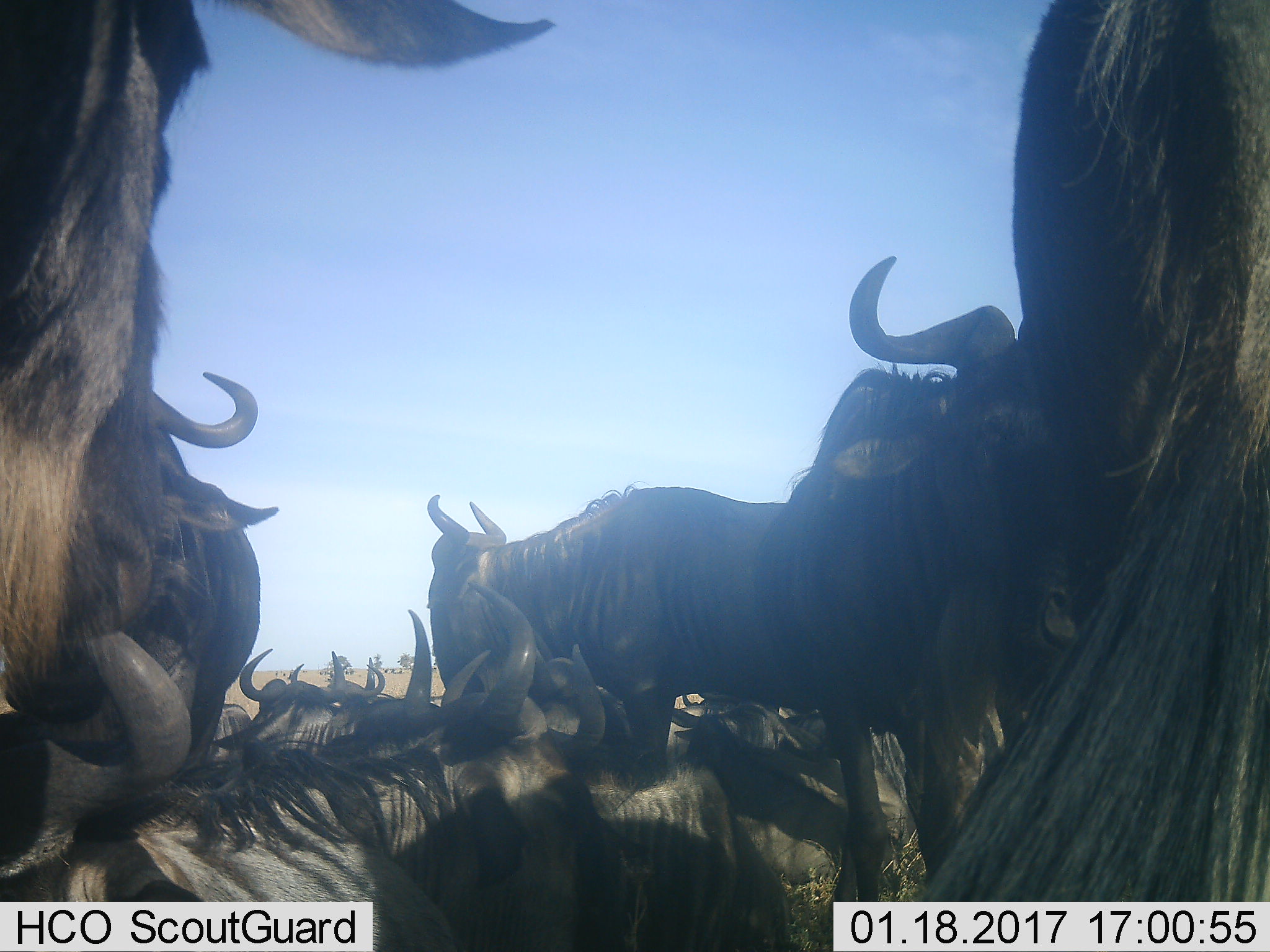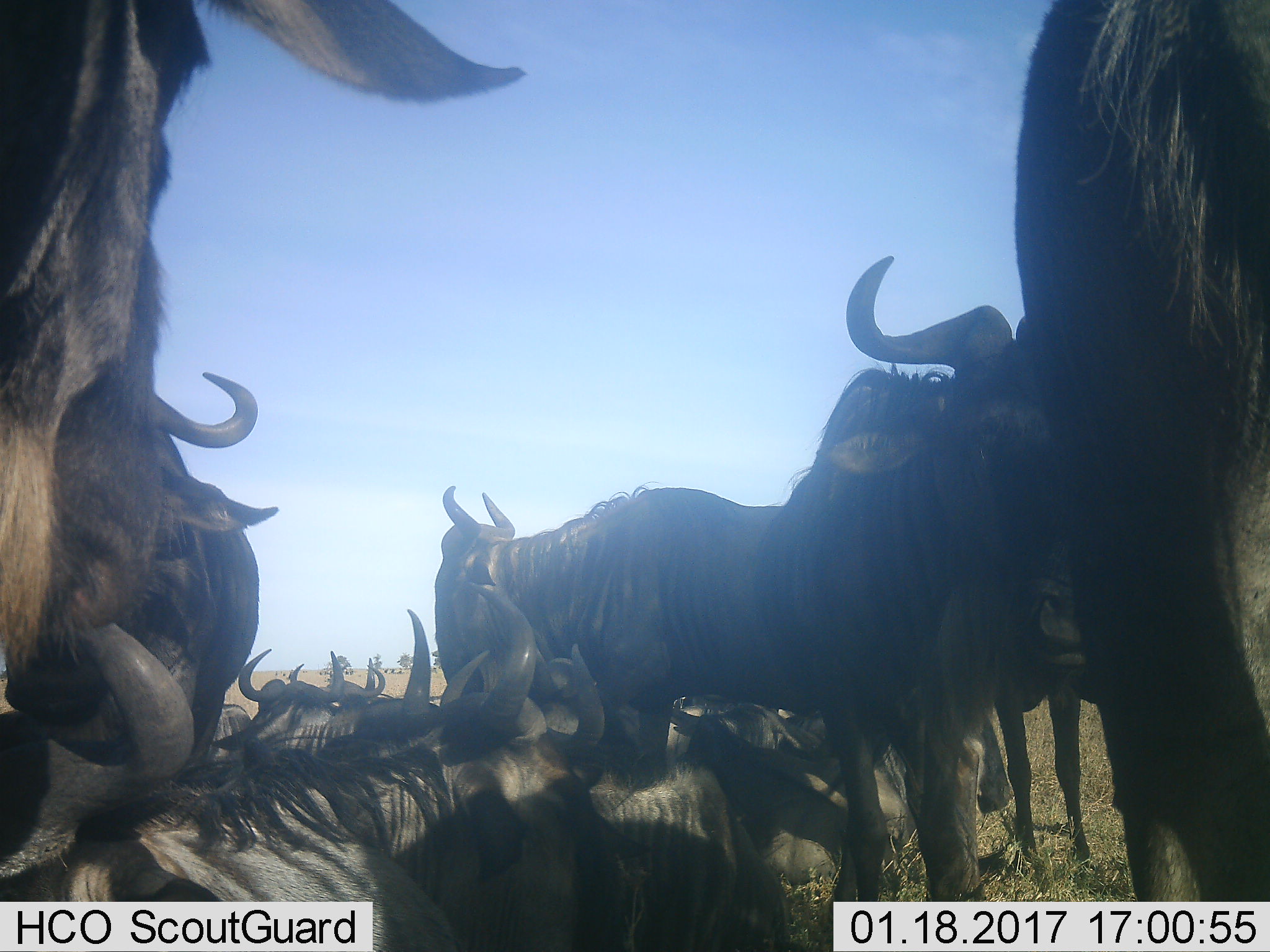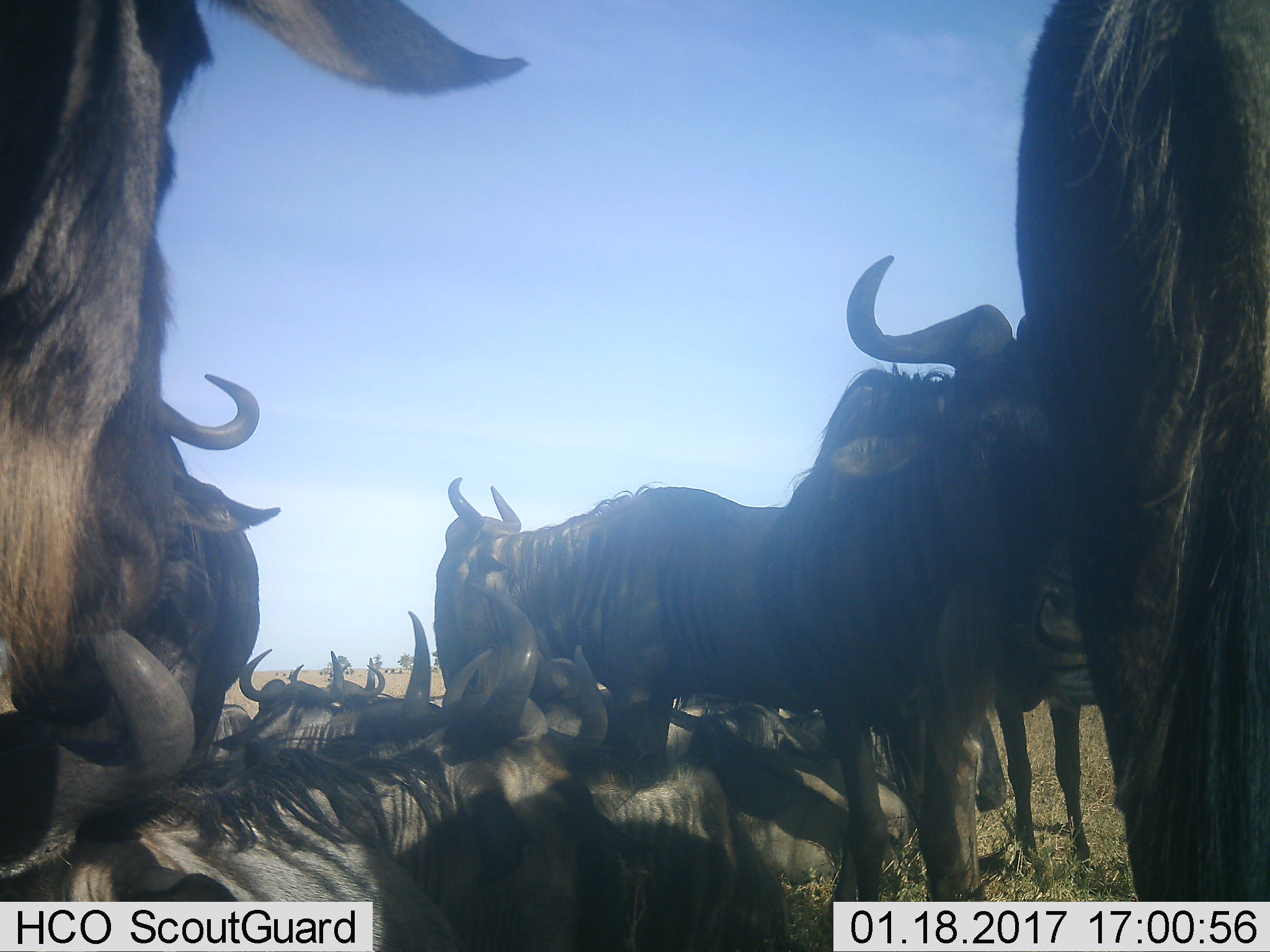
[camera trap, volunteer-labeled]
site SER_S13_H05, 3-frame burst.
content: unidentified animal